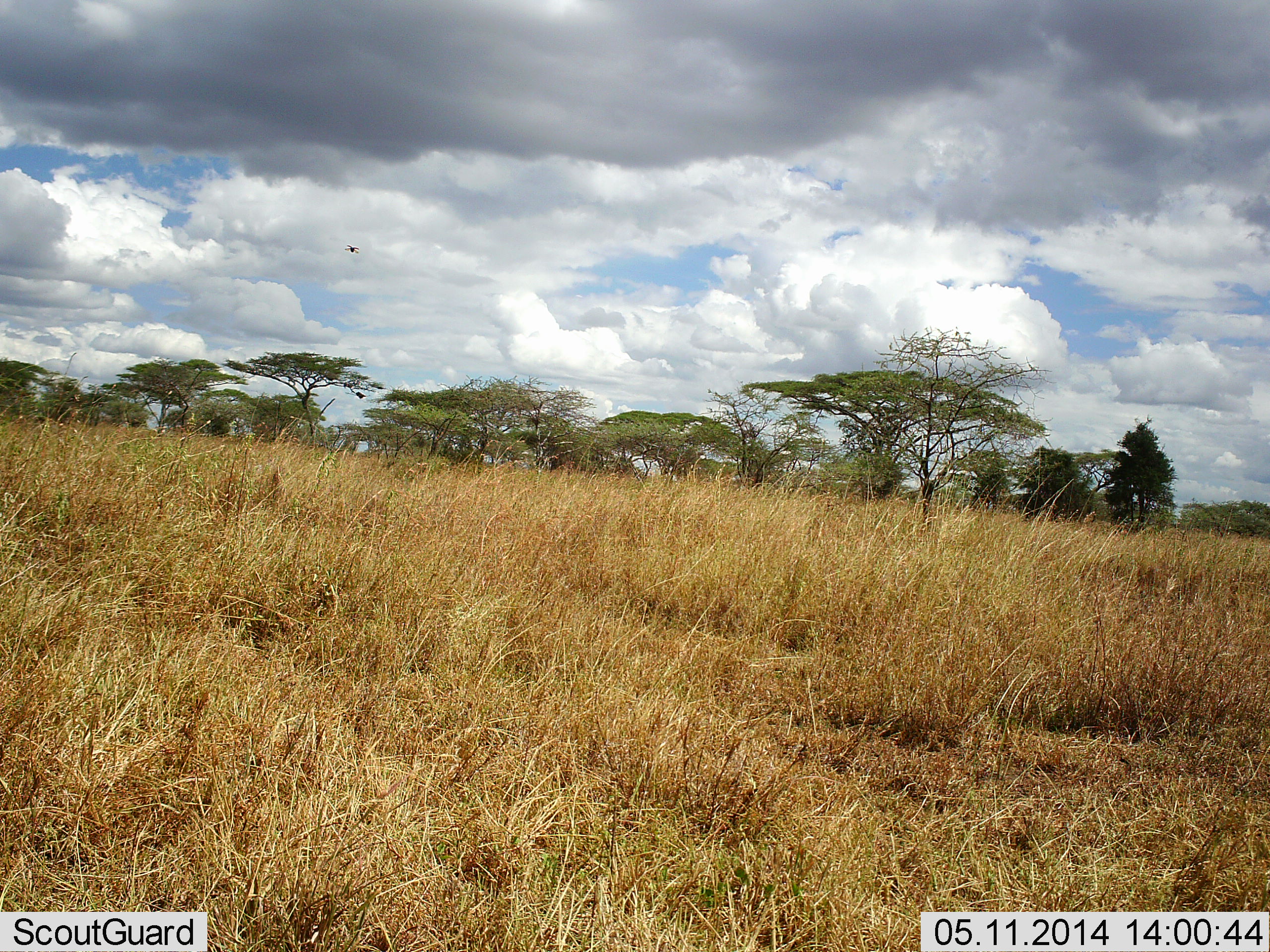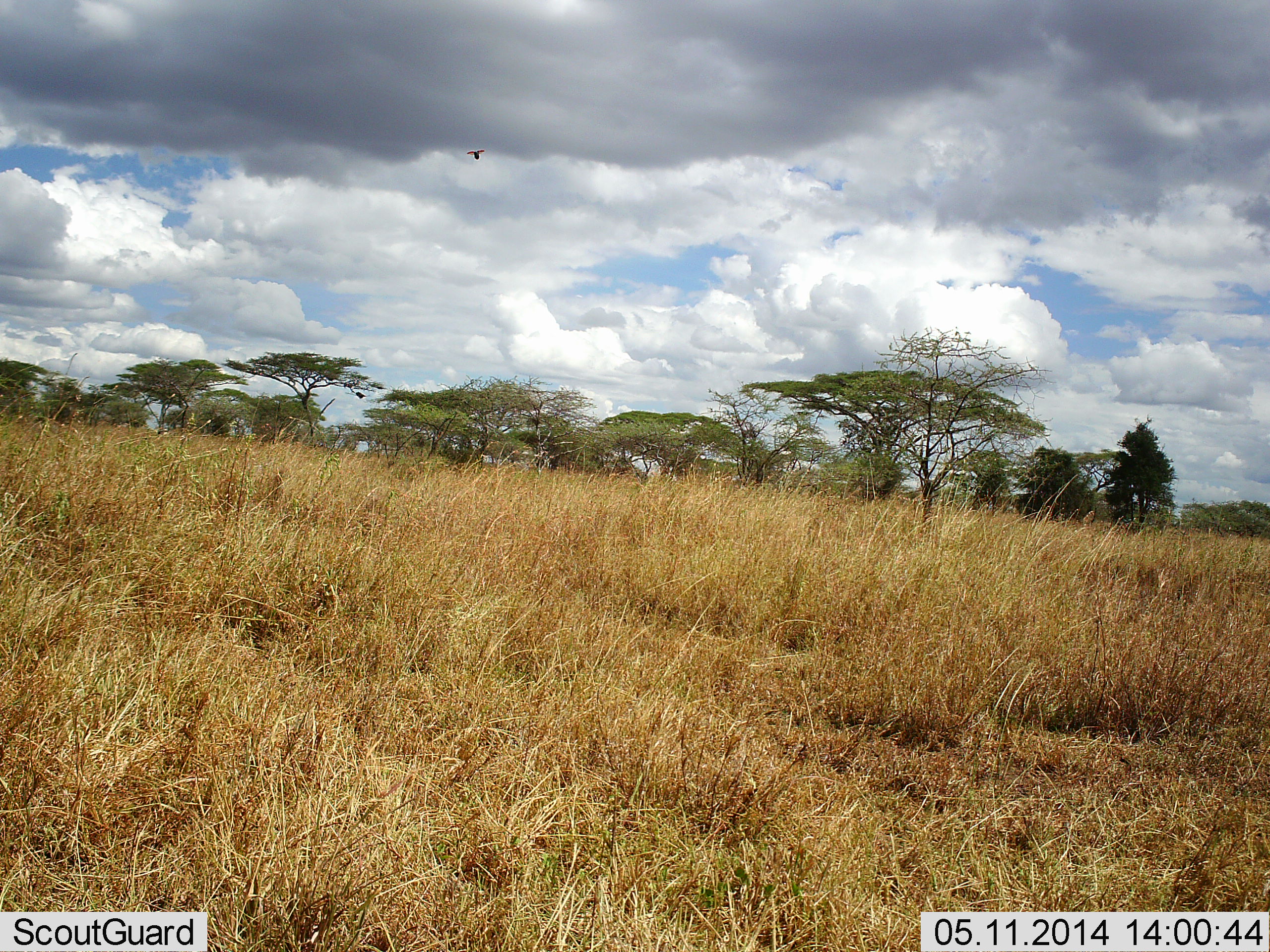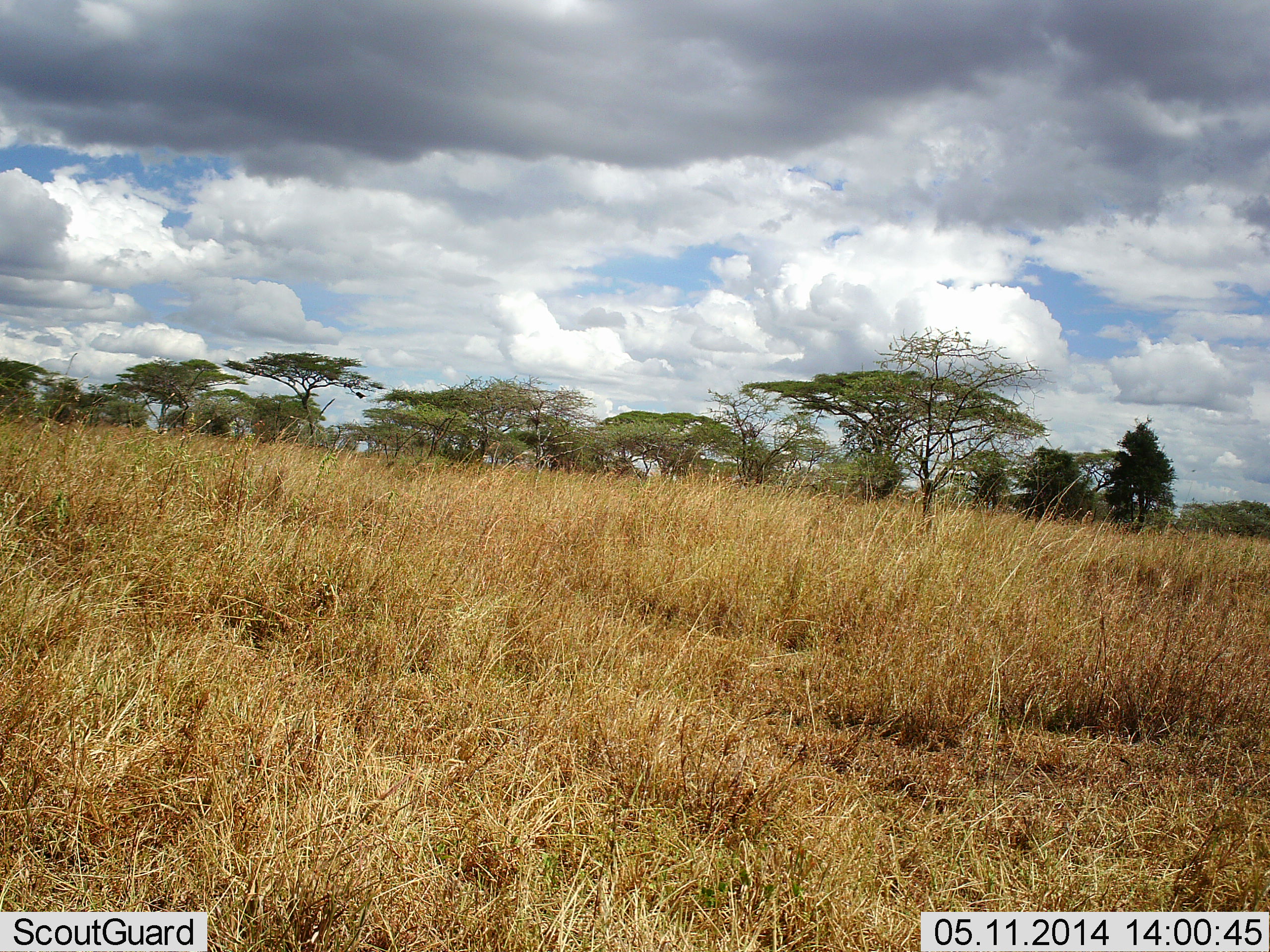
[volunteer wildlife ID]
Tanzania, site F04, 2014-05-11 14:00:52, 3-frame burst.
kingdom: Animalia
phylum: Chordata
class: Aves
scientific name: Aves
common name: bird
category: otherbird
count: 1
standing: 0%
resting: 0%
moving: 100%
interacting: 0%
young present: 0%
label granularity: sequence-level